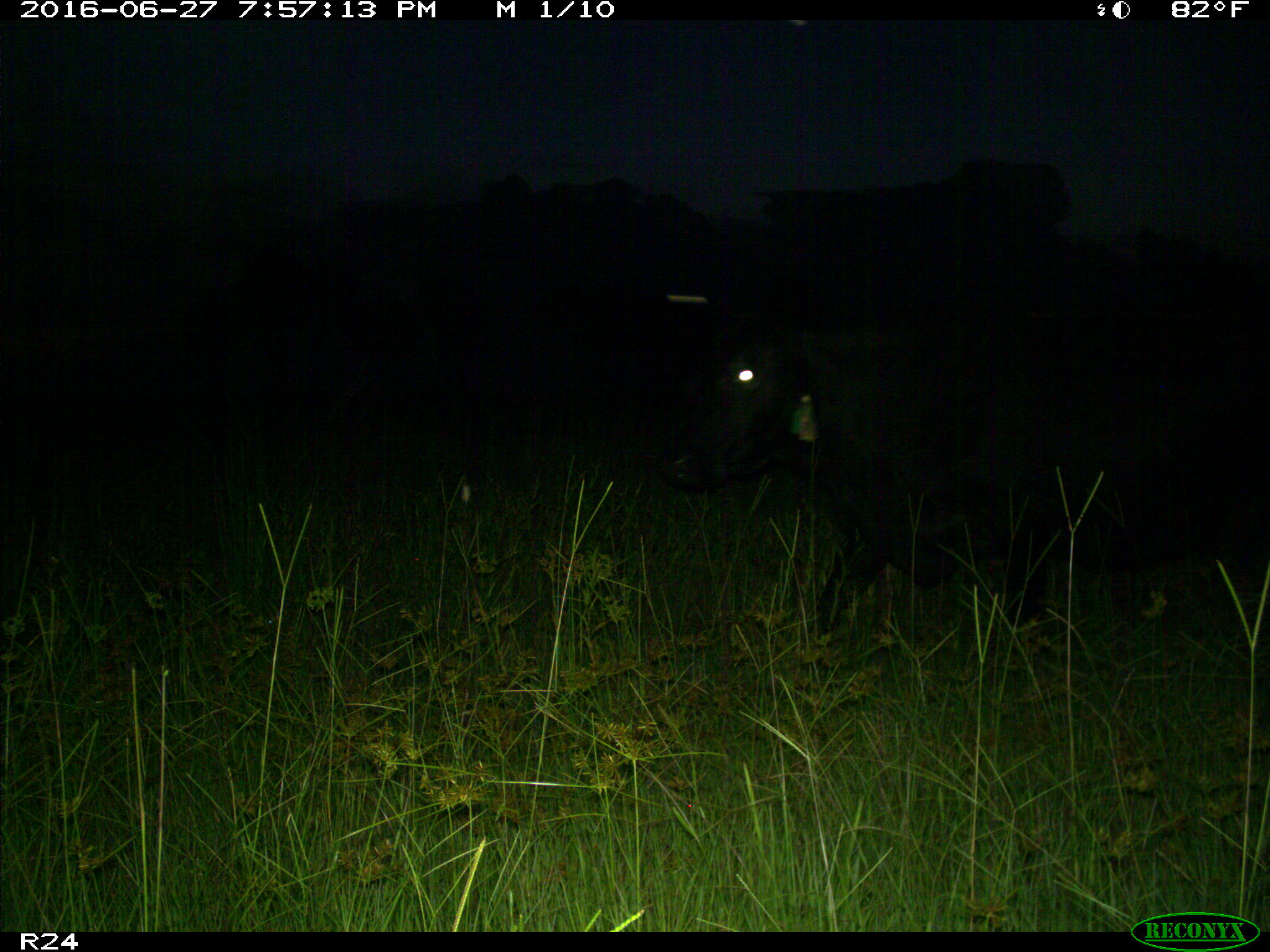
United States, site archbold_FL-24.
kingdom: Animalia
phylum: Chordata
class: Mammalia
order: Artiodactyla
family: Bovidae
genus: Bos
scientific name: Bos taurus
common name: domestic cow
Bos taurus (domestic cow).